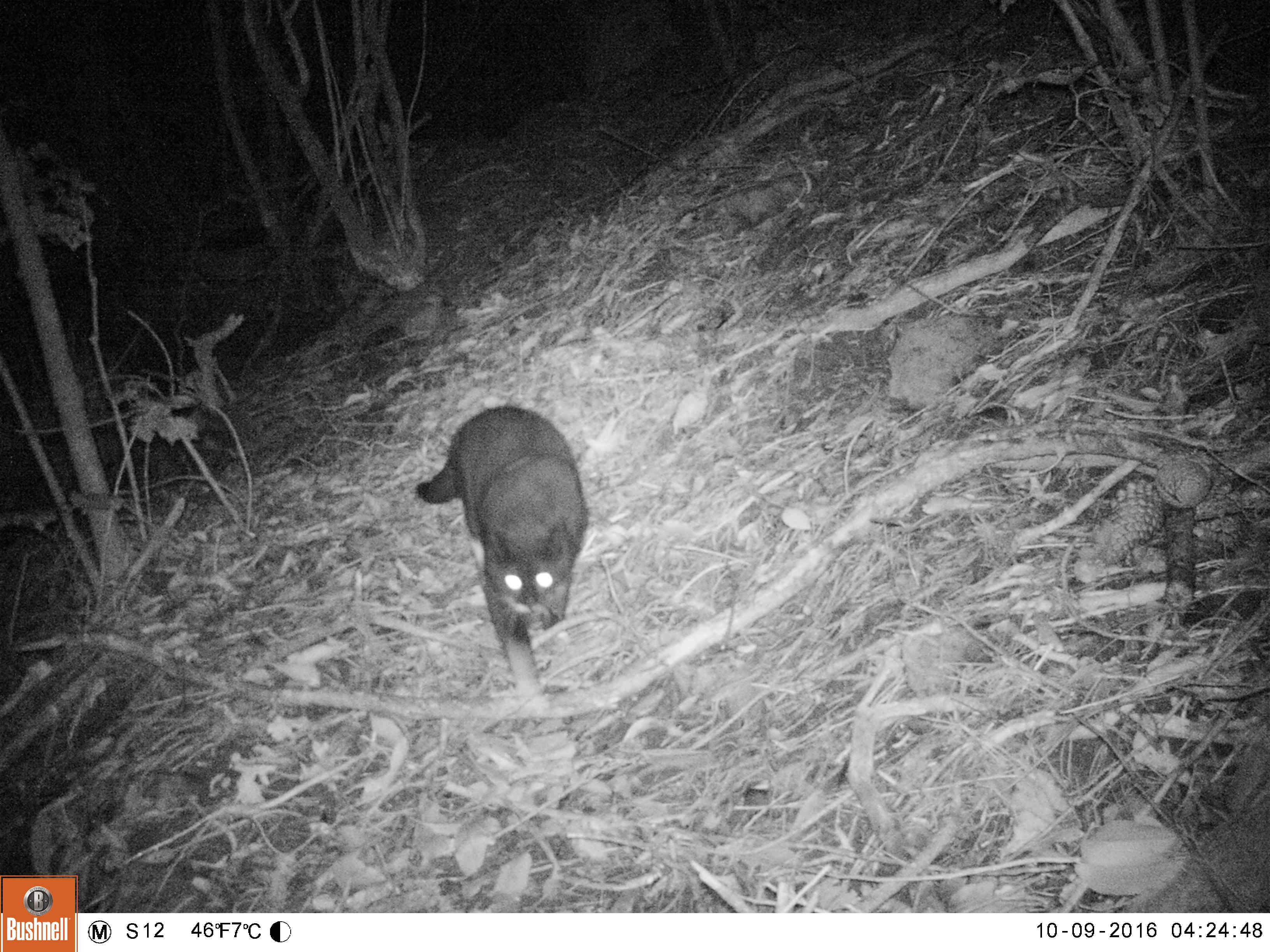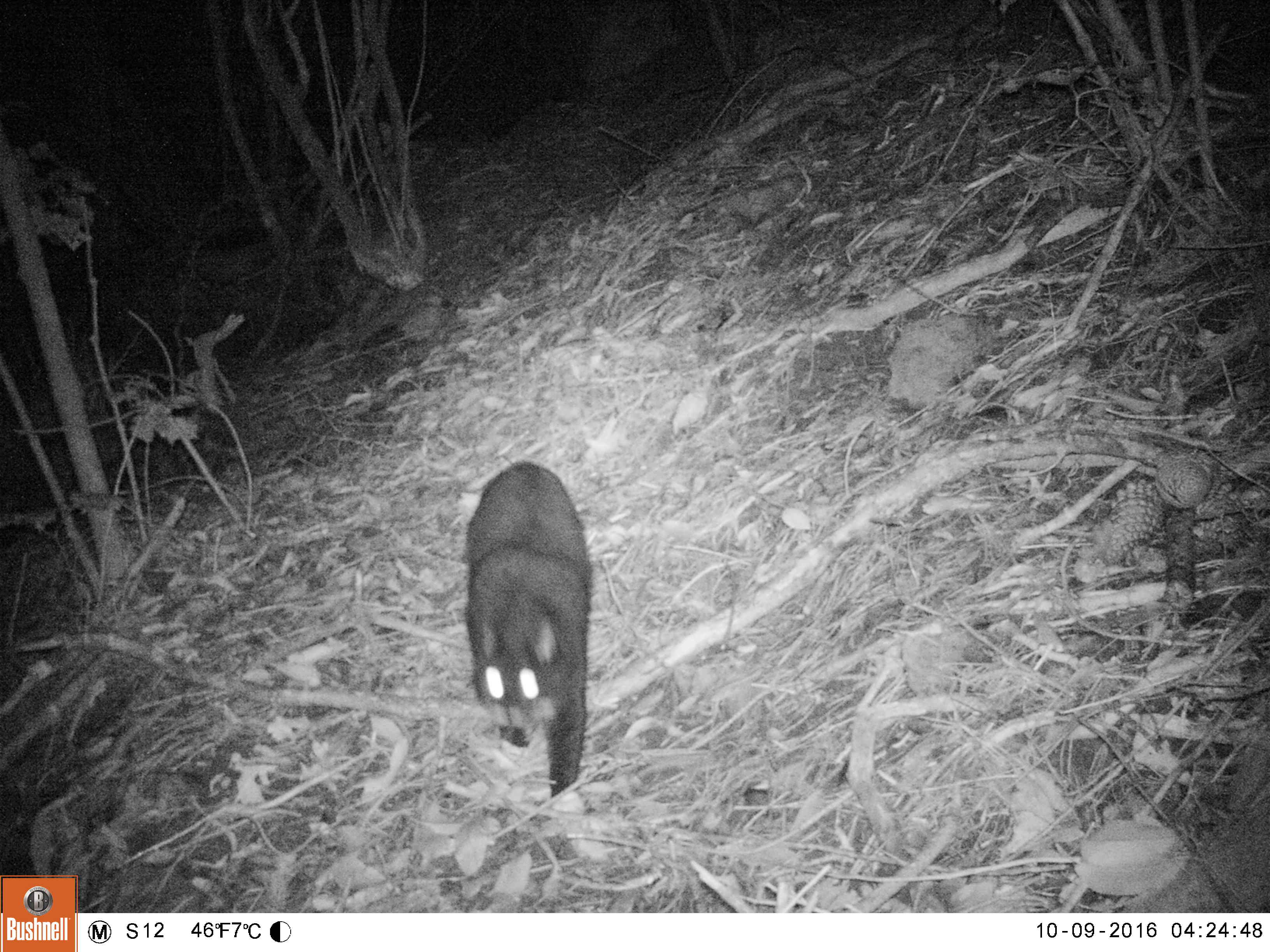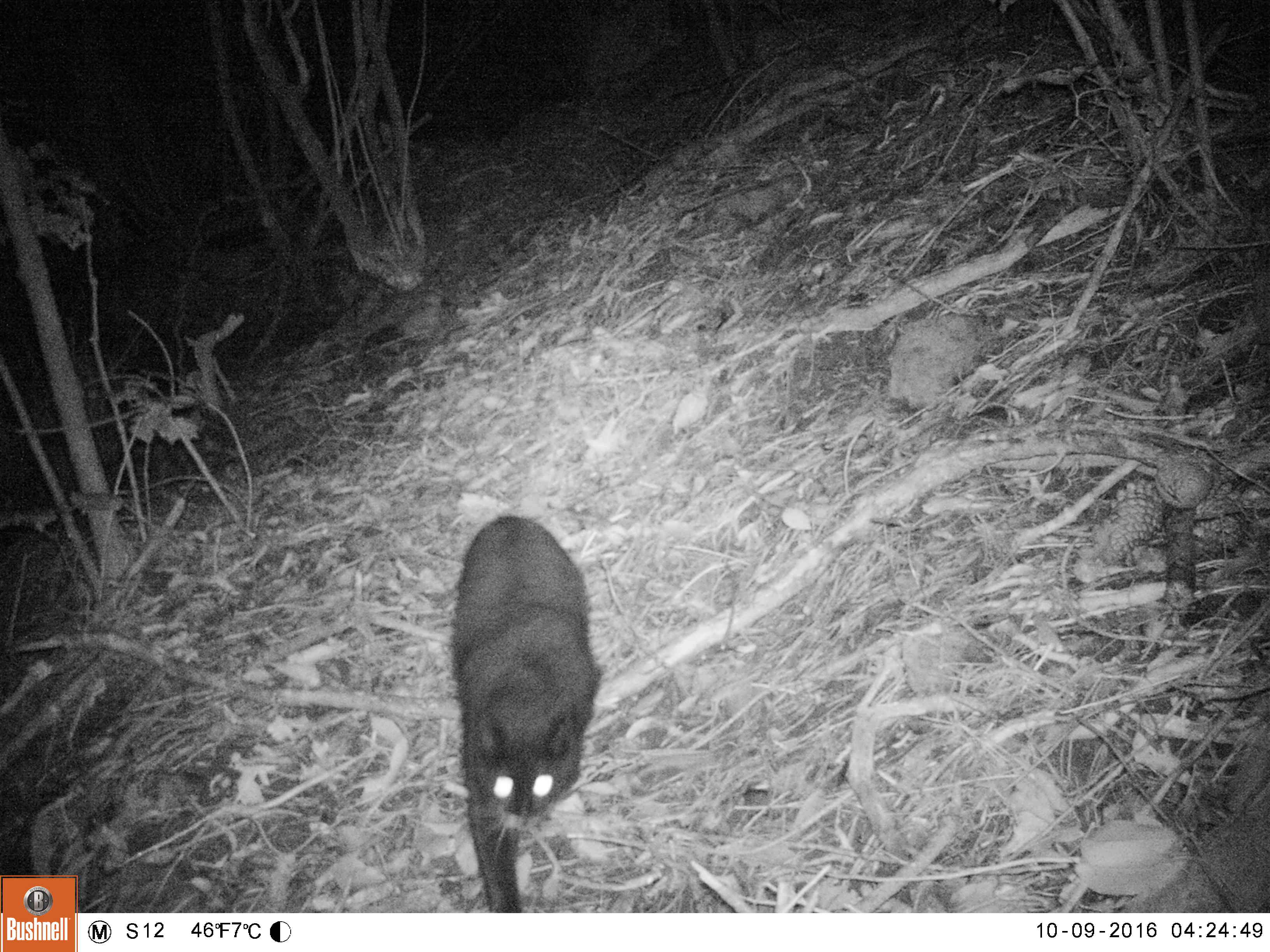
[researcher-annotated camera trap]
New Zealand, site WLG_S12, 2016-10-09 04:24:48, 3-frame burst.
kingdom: Animalia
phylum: Chordata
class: Mammalia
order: Carnivora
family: Felidae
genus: Felis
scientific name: Felis catus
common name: domestic cat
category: cat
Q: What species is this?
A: Cat (domestic cat) (Felis catus).